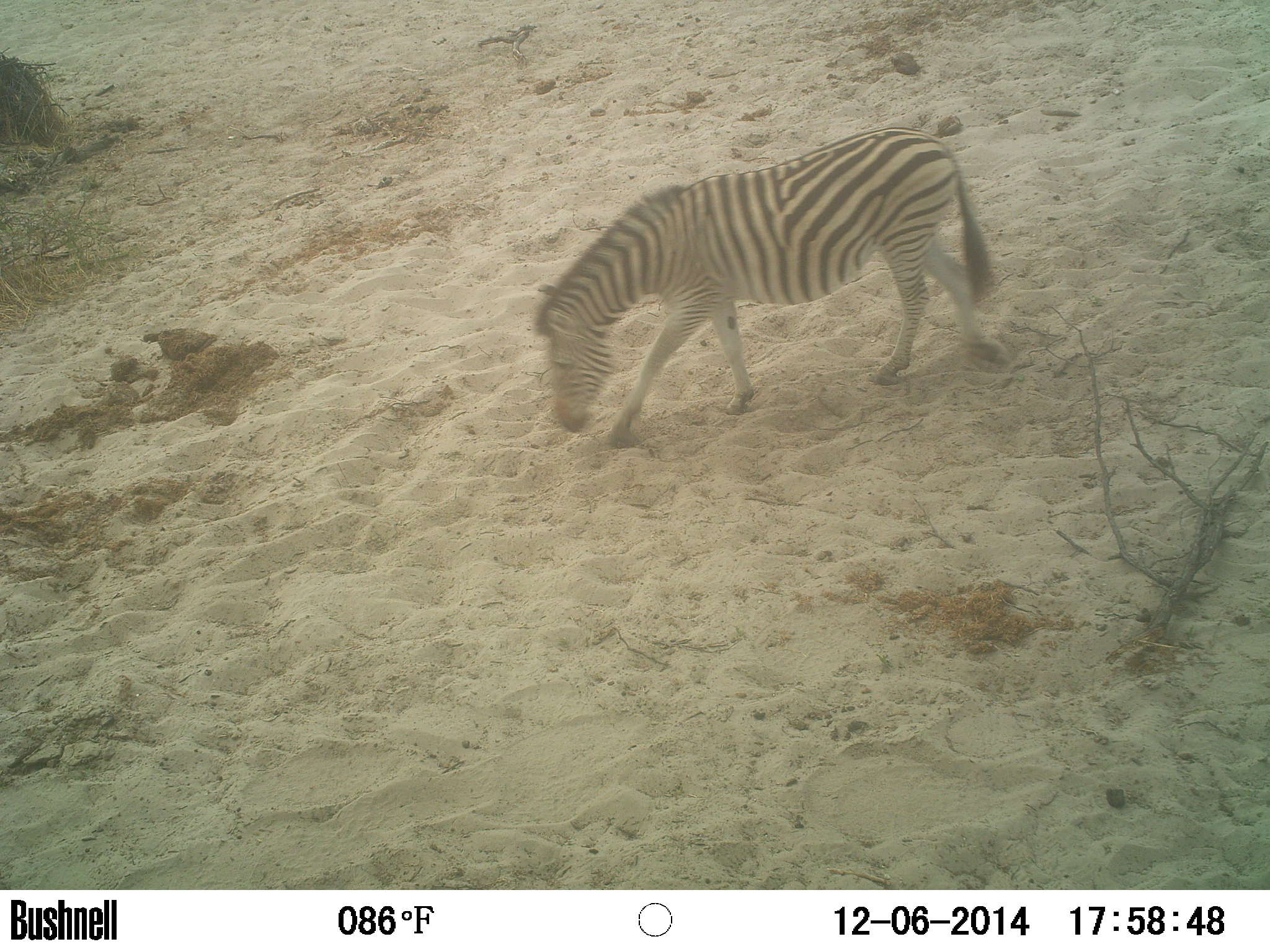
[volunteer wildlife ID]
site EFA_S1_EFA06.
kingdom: Animalia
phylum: Chordata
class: Mammalia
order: Perissodactyla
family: Equidae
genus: Equus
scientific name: Equus quagga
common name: plains zebra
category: zebraplains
Zebraplains (plains zebra) (Equus quagga), count 1. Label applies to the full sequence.